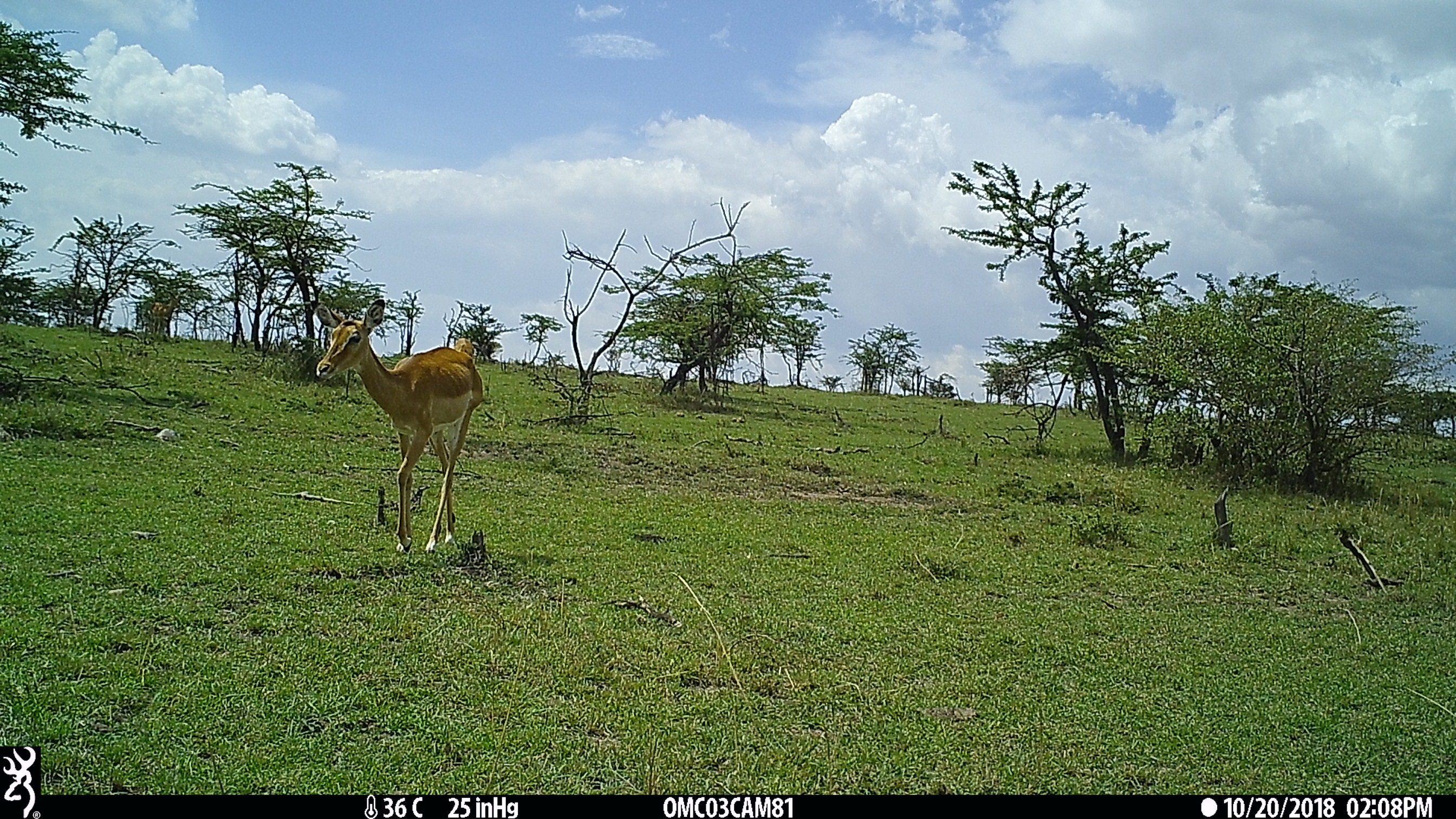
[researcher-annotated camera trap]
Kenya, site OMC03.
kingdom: Animalia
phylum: Chordata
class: Mammalia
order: Artiodactyla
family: Bovidae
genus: Aepyceros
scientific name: Aepyceros melampus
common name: impala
Impala (Aepyceros melampus).